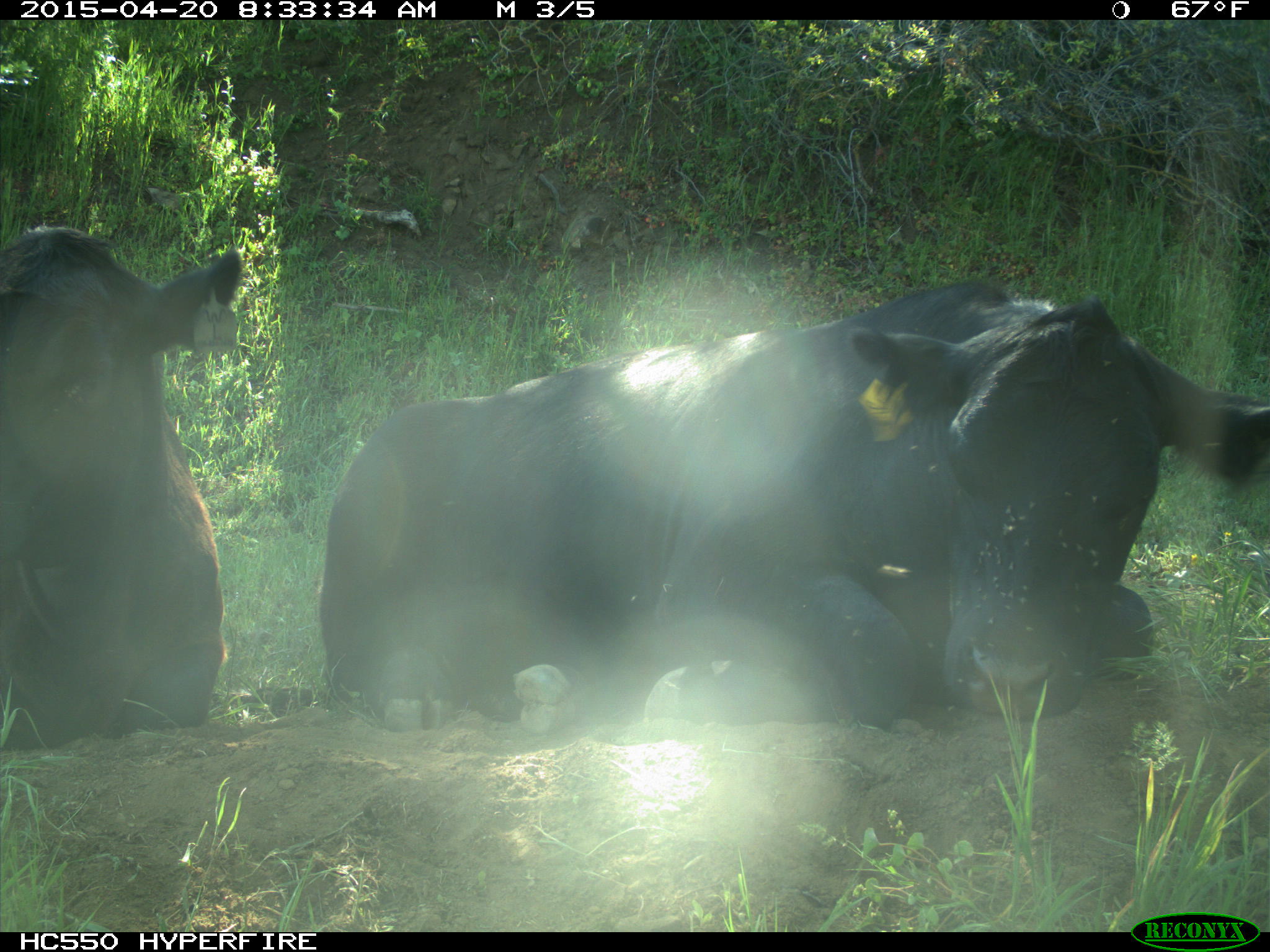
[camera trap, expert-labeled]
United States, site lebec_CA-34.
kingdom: Animalia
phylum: Chordata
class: Mammalia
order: Artiodactyla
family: Bovidae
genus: Bos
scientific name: Bos taurus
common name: domestic cow